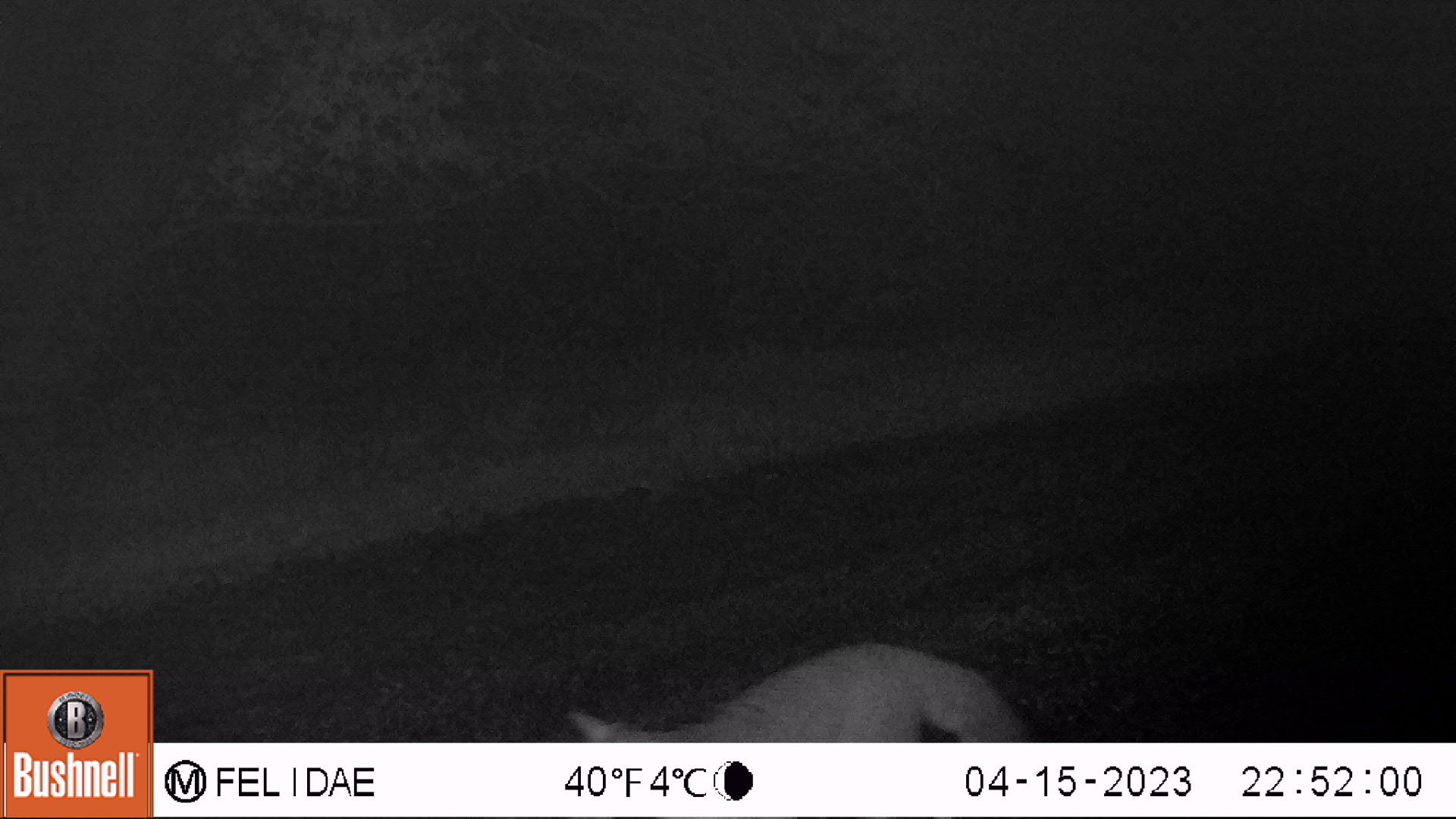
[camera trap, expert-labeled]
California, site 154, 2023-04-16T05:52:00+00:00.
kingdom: Animalia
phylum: Chordata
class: Mammalia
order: Carnivora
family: Canidae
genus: Urocyon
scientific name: Urocyon cinereoargenteus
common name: gray fox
Gray fox (Urocyon cinereoargenteus).